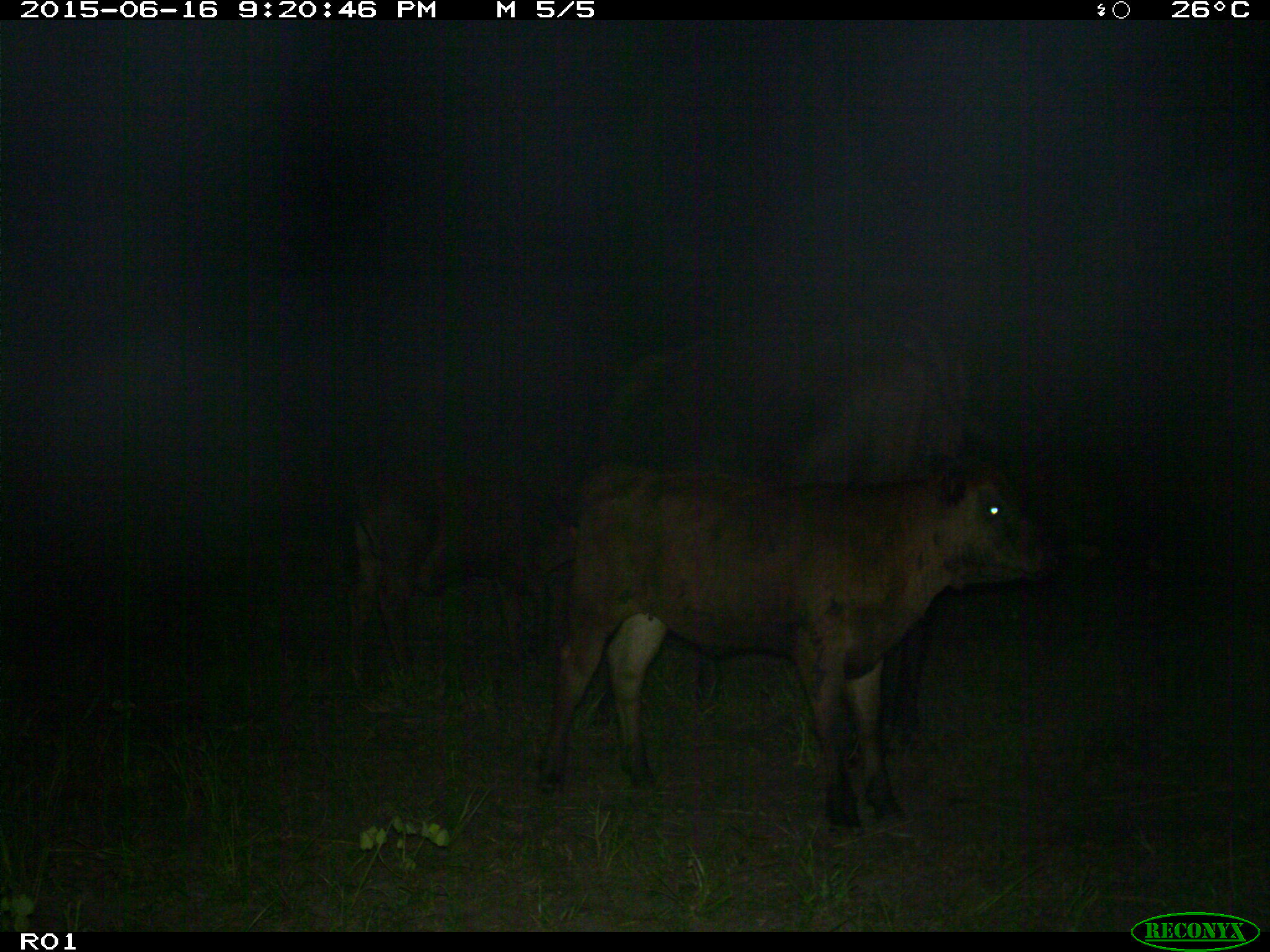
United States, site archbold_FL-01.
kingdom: Animalia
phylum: Chordata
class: Mammalia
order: Artiodactyla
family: Bovidae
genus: Bos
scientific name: Bos taurus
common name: domestic cow